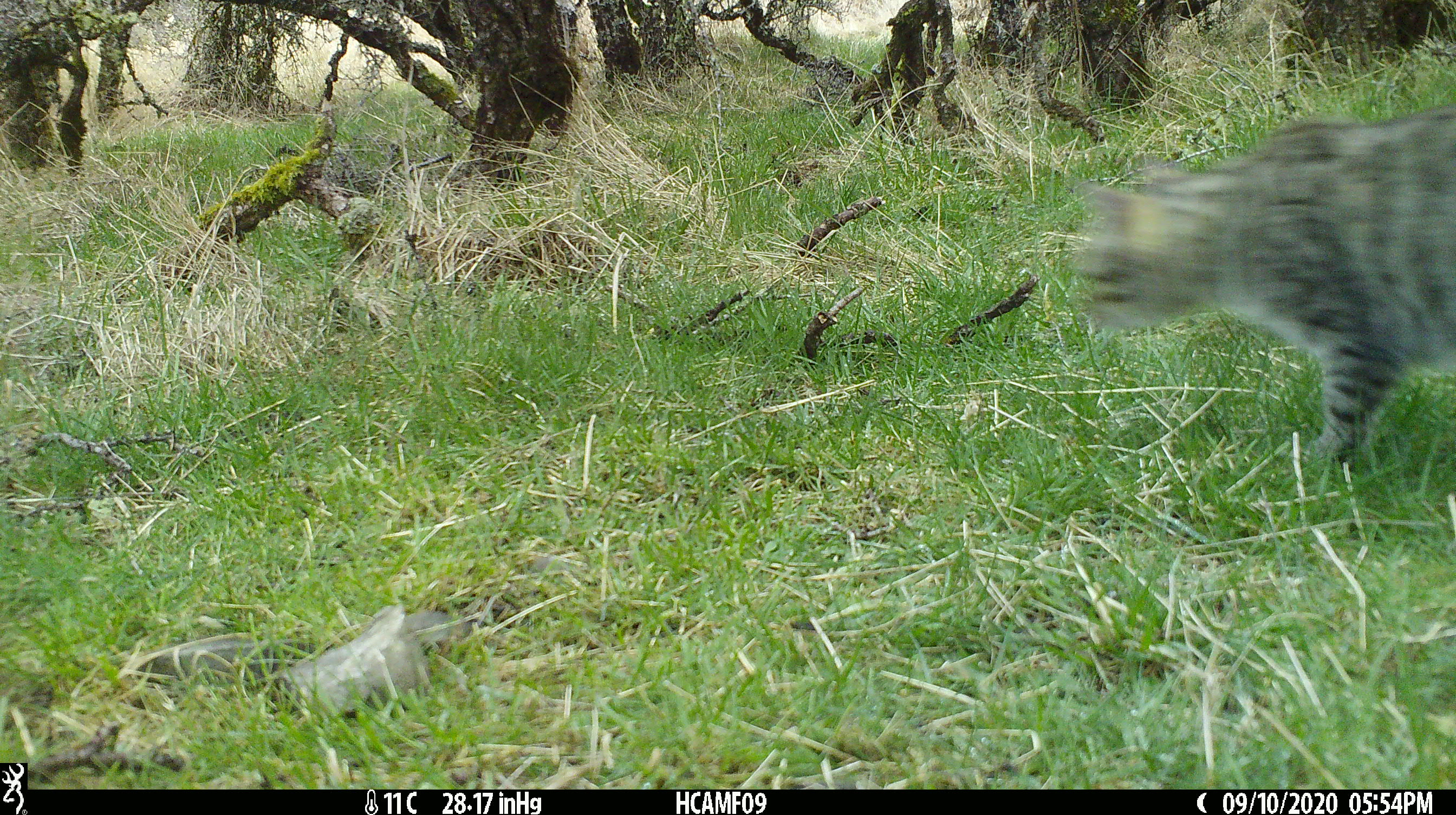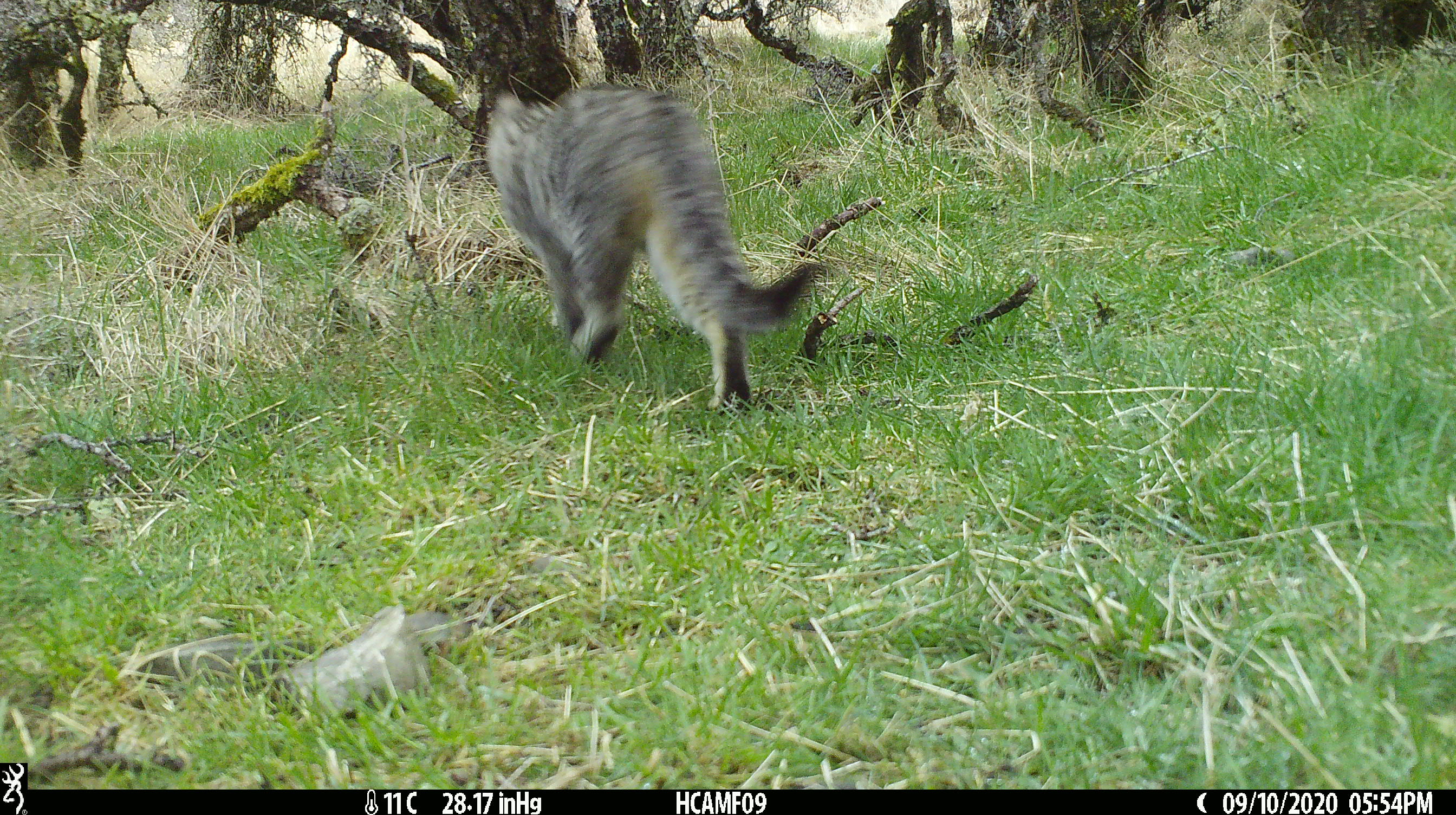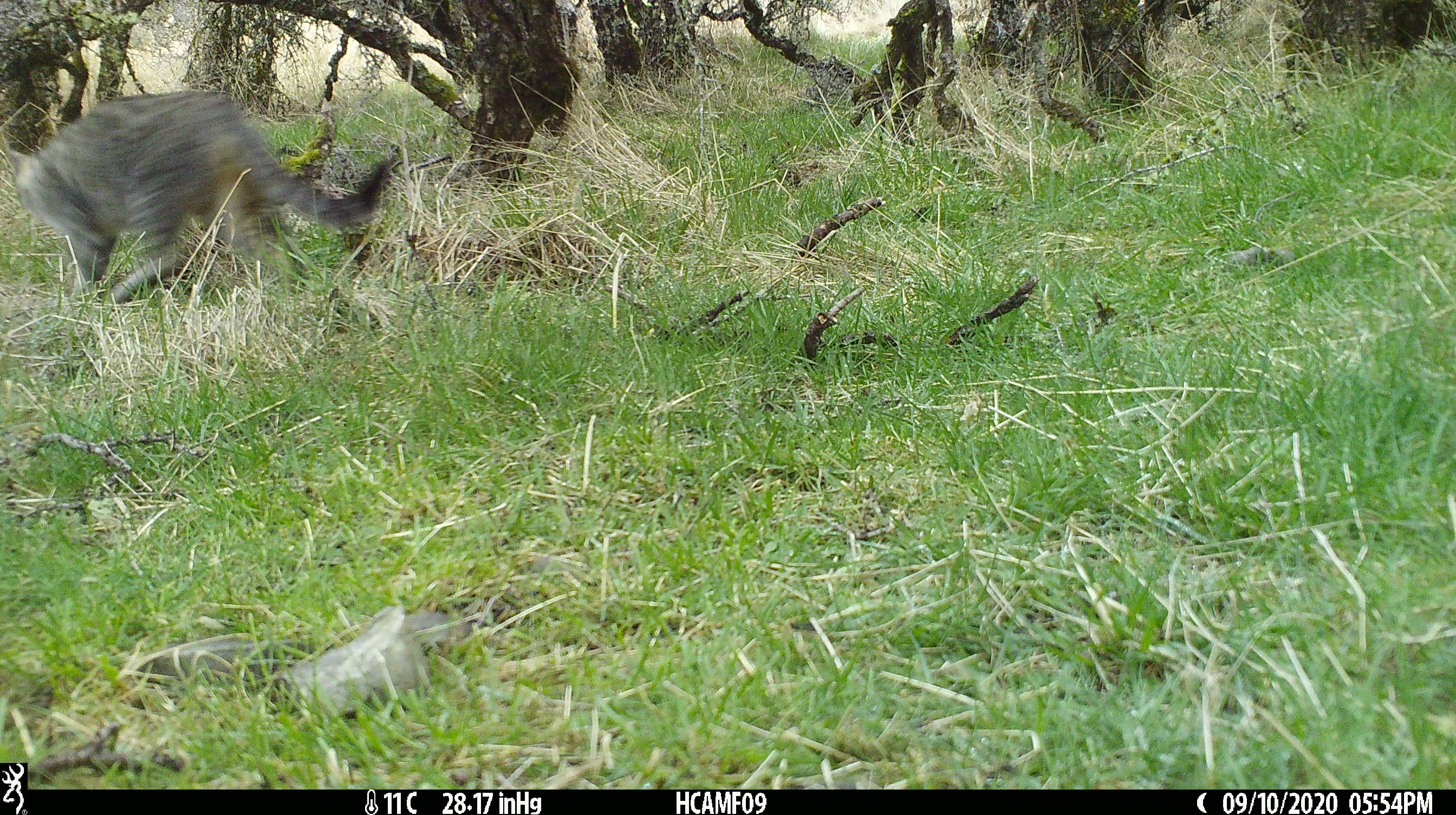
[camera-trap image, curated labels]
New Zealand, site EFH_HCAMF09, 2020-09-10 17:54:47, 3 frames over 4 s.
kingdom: Animalia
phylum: Chordata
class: Mammalia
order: Carnivora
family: Felidae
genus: Felis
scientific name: Felis catus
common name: domestic cat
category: cat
Cat (domestic cat) (Felis catus).